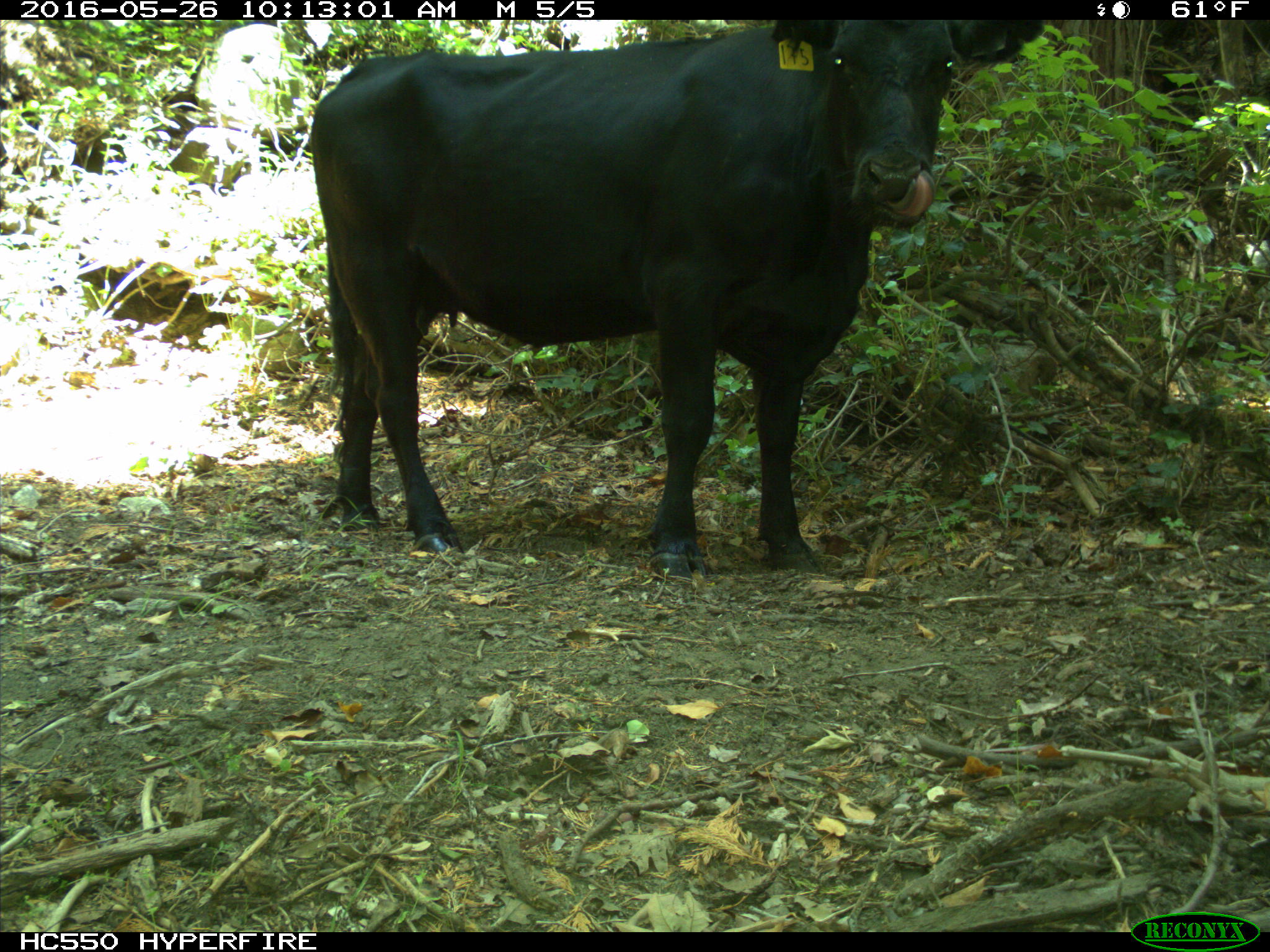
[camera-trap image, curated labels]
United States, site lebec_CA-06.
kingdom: Animalia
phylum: Chordata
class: Mammalia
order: Artiodactyla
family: Bovidae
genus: Bos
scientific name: Bos taurus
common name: domestic cow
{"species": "Bos taurus (domestic cow)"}